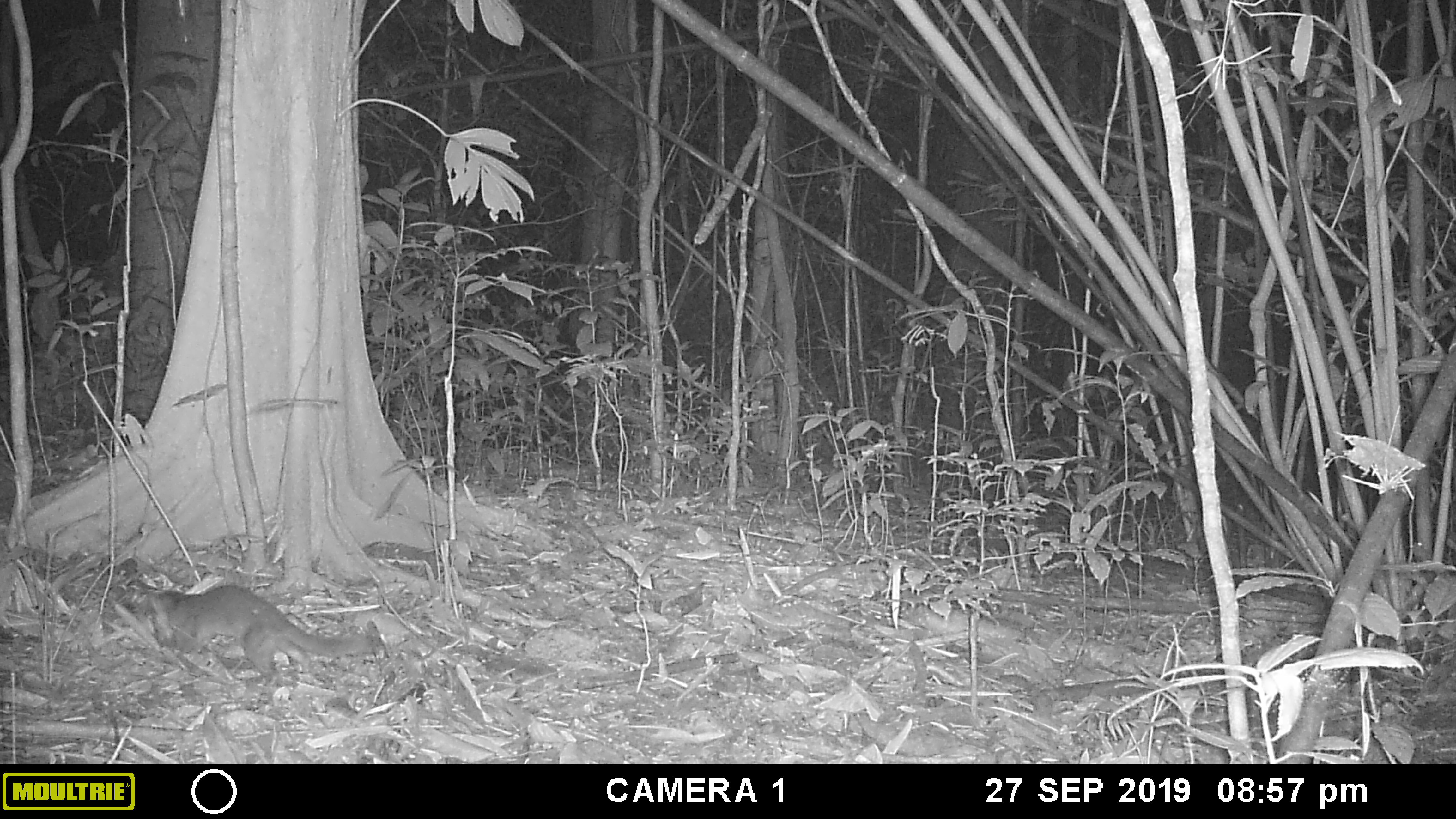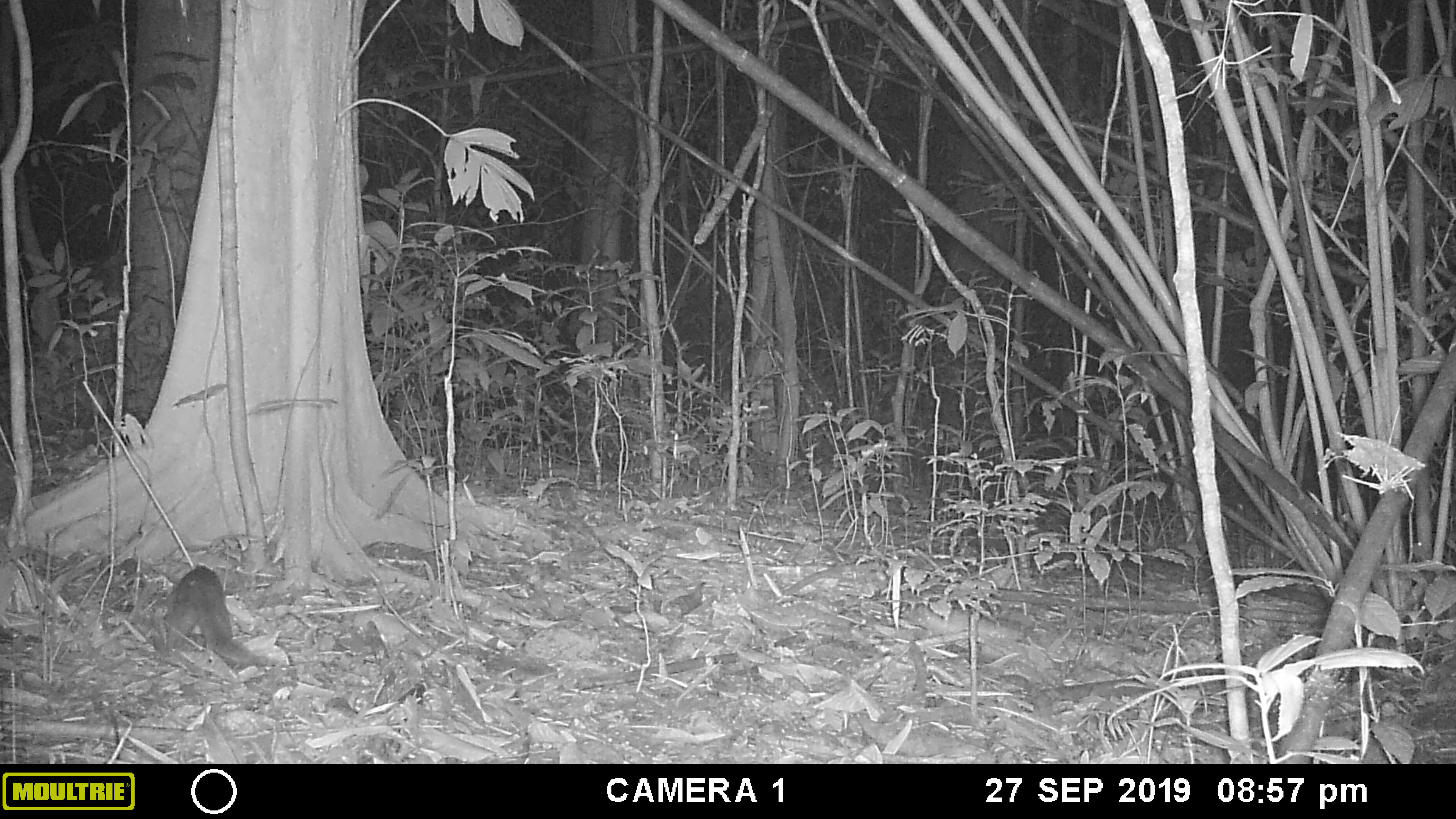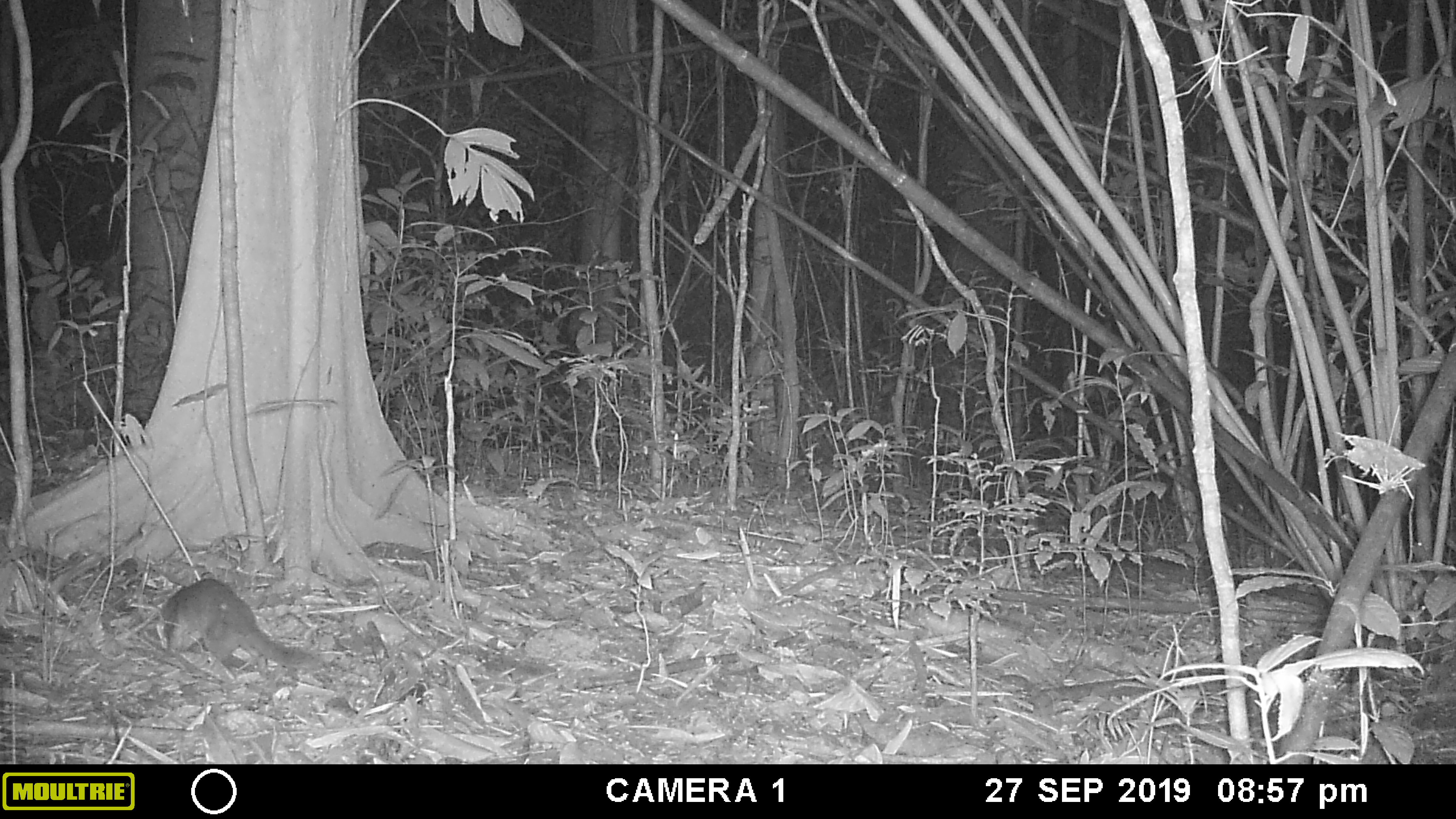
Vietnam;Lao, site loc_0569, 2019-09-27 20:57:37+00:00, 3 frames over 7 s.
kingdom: Animalia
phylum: Chordata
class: Mammalia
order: Carnivora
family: Mustelidae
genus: Melogale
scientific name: Melogale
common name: ferret badger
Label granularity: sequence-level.